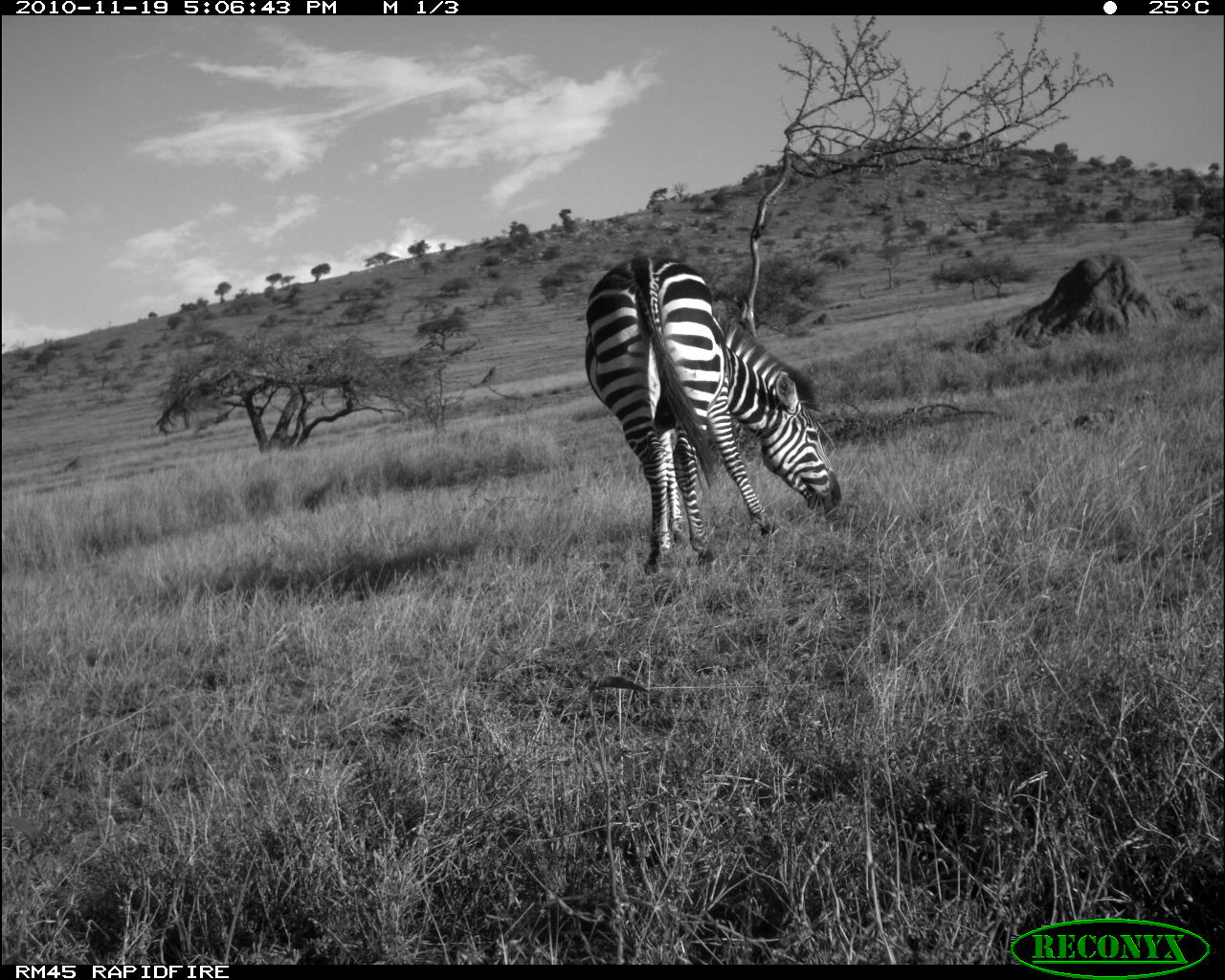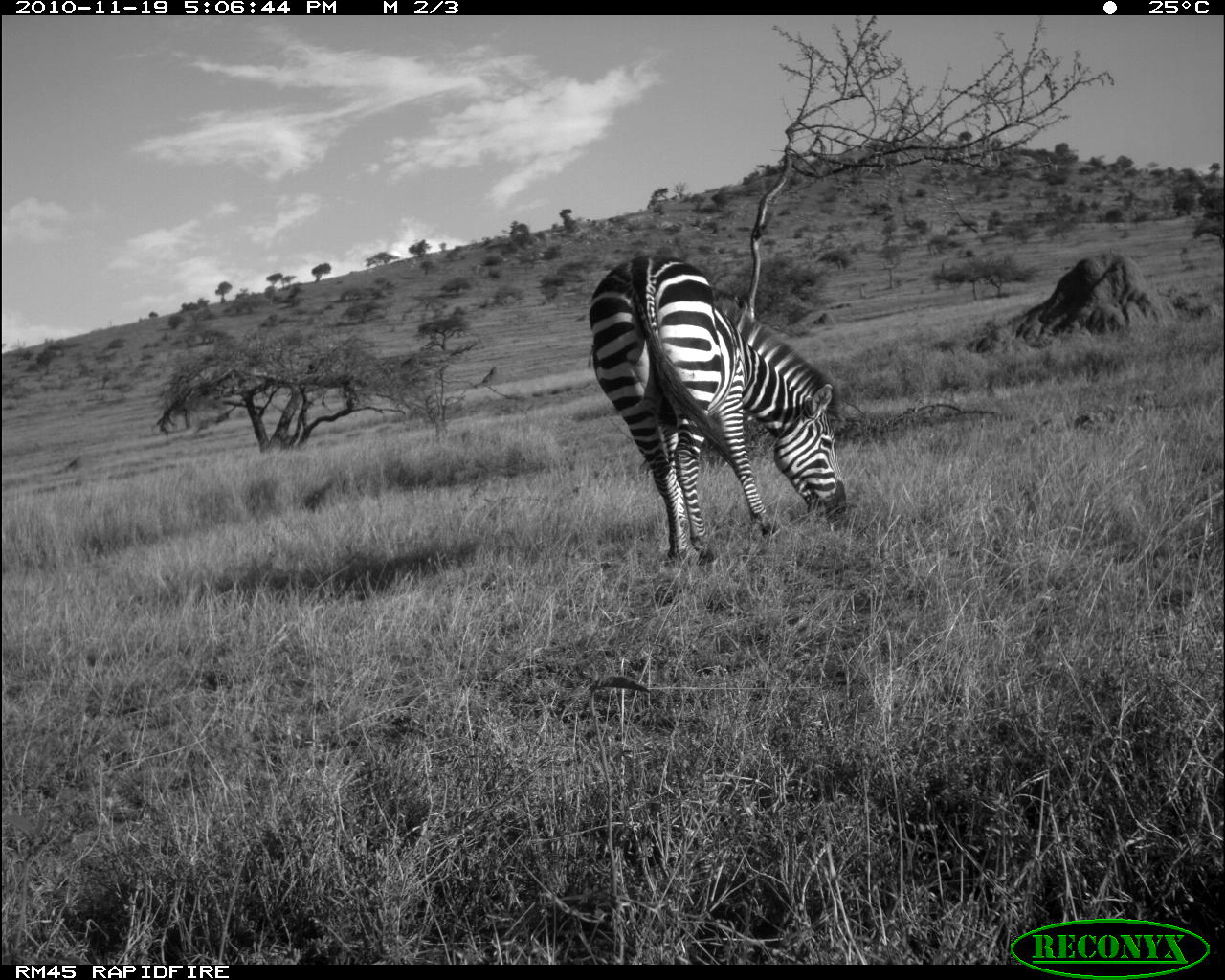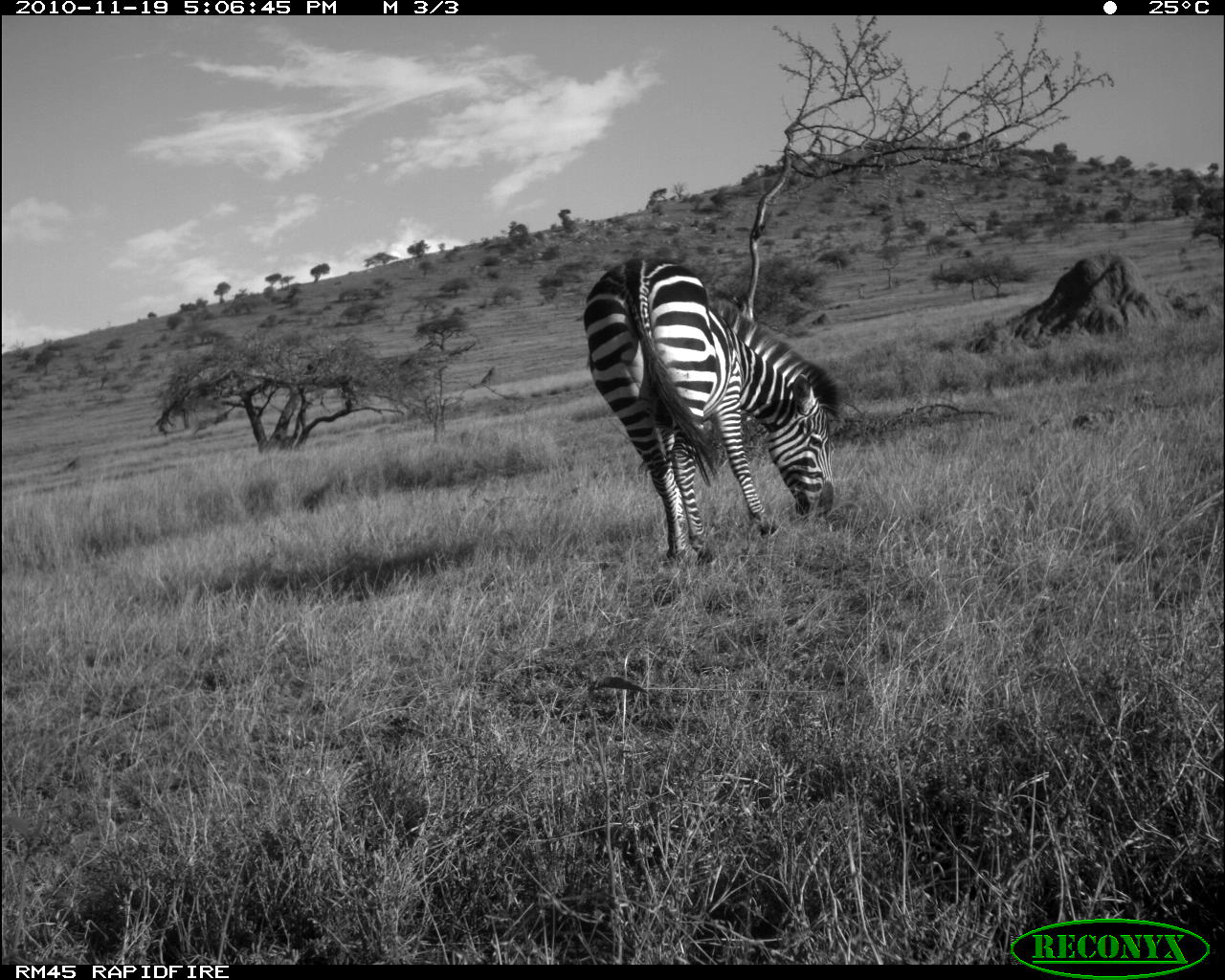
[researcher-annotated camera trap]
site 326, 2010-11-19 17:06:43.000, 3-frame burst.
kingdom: Animalia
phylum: Chordata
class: Mammalia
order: Perissodactyla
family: Equidae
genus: Equus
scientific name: Equus quagga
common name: plains zebra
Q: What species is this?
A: Equus quagga (plains zebra).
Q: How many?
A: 1.